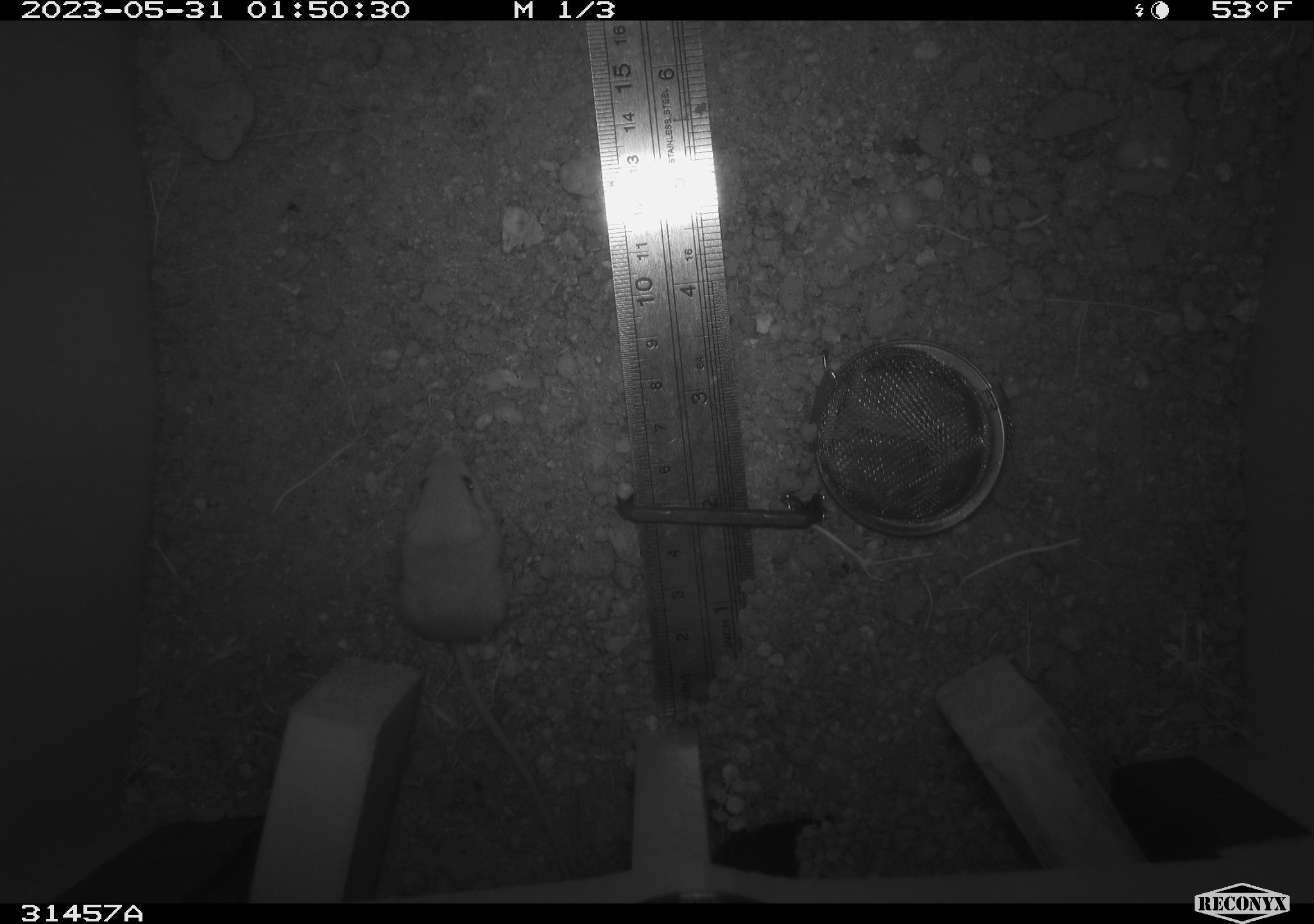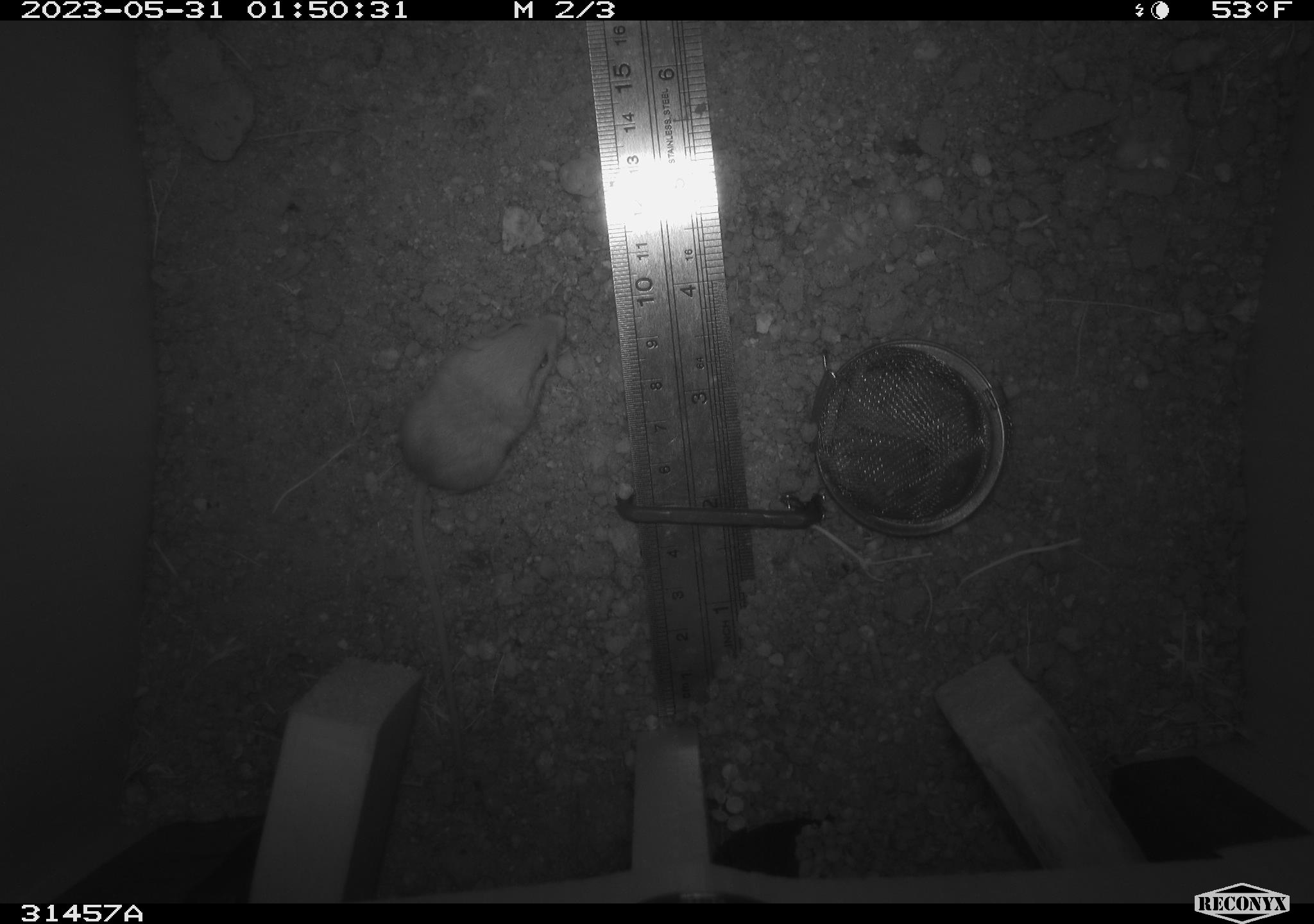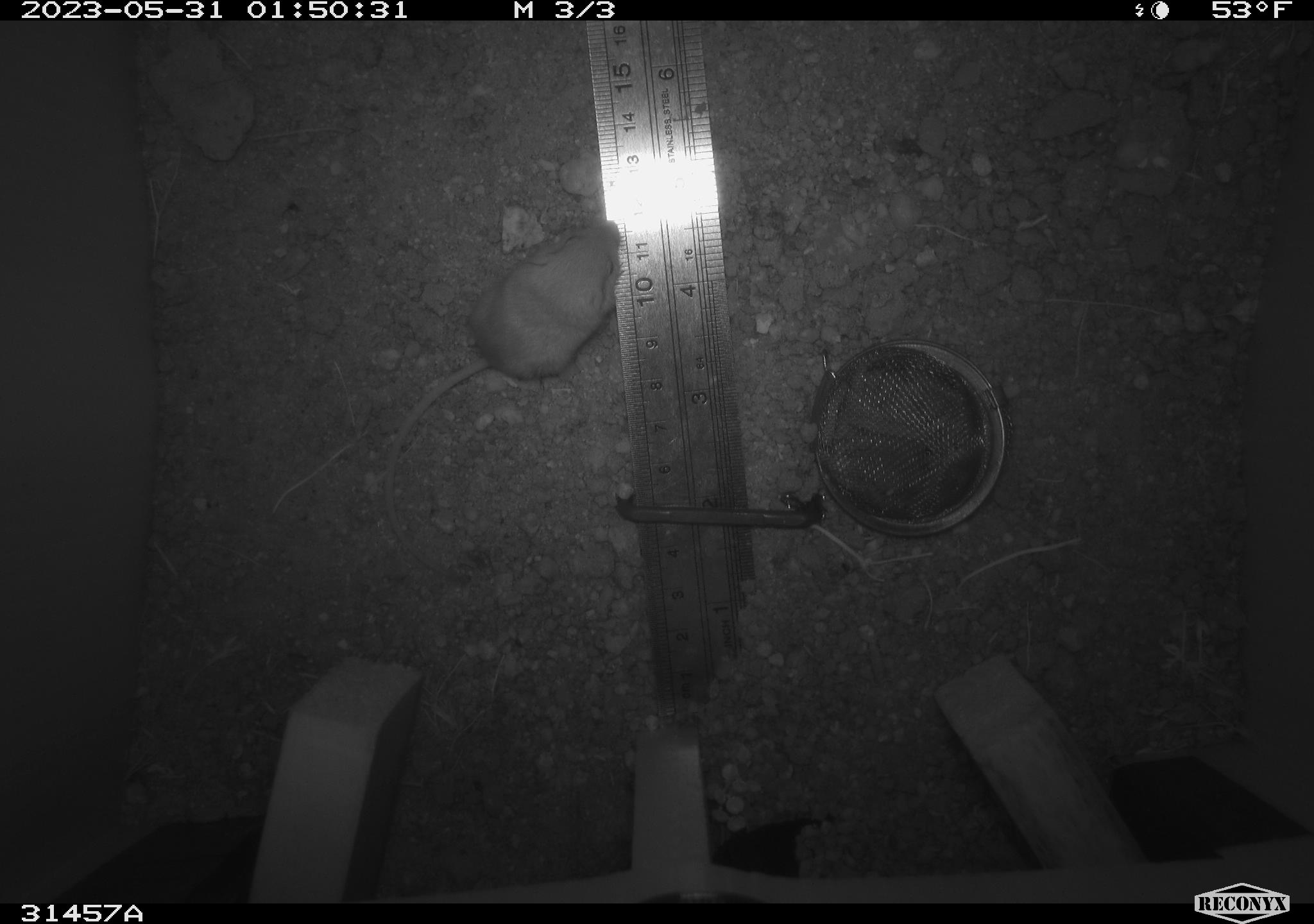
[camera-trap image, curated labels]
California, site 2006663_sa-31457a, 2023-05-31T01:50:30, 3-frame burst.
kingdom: Animalia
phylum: Chordata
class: Mammalia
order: Rodentia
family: Heteromyidae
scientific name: Heteromyidae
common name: kangaroo rats and pocket mice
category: heteromyidae family